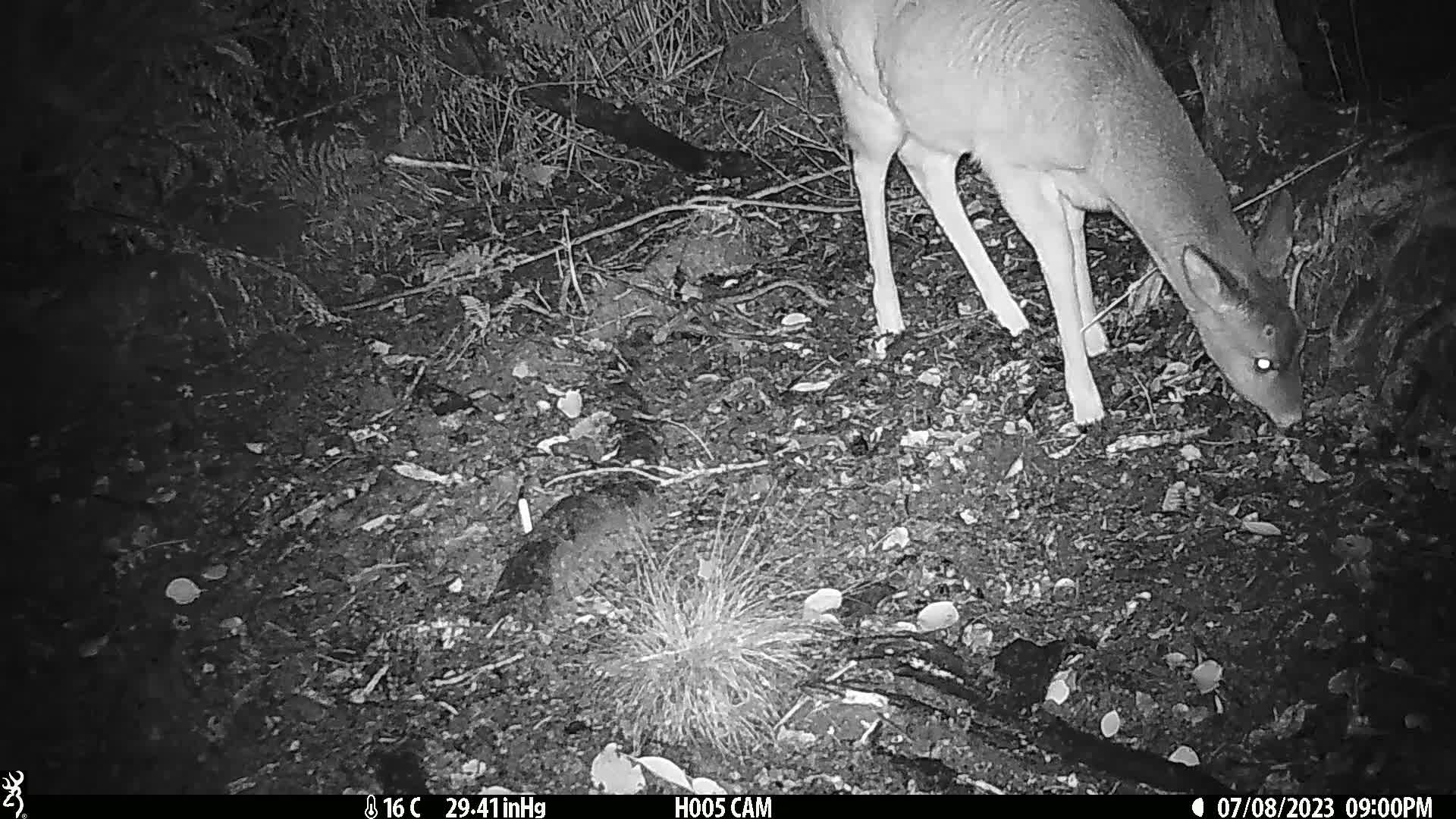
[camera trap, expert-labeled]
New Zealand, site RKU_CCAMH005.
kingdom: Animalia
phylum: Chordata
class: Mammalia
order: Artiodactyla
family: Cervidae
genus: Odocoileus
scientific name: Odocoileus virginianus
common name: white-tailed deer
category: white tailed deer